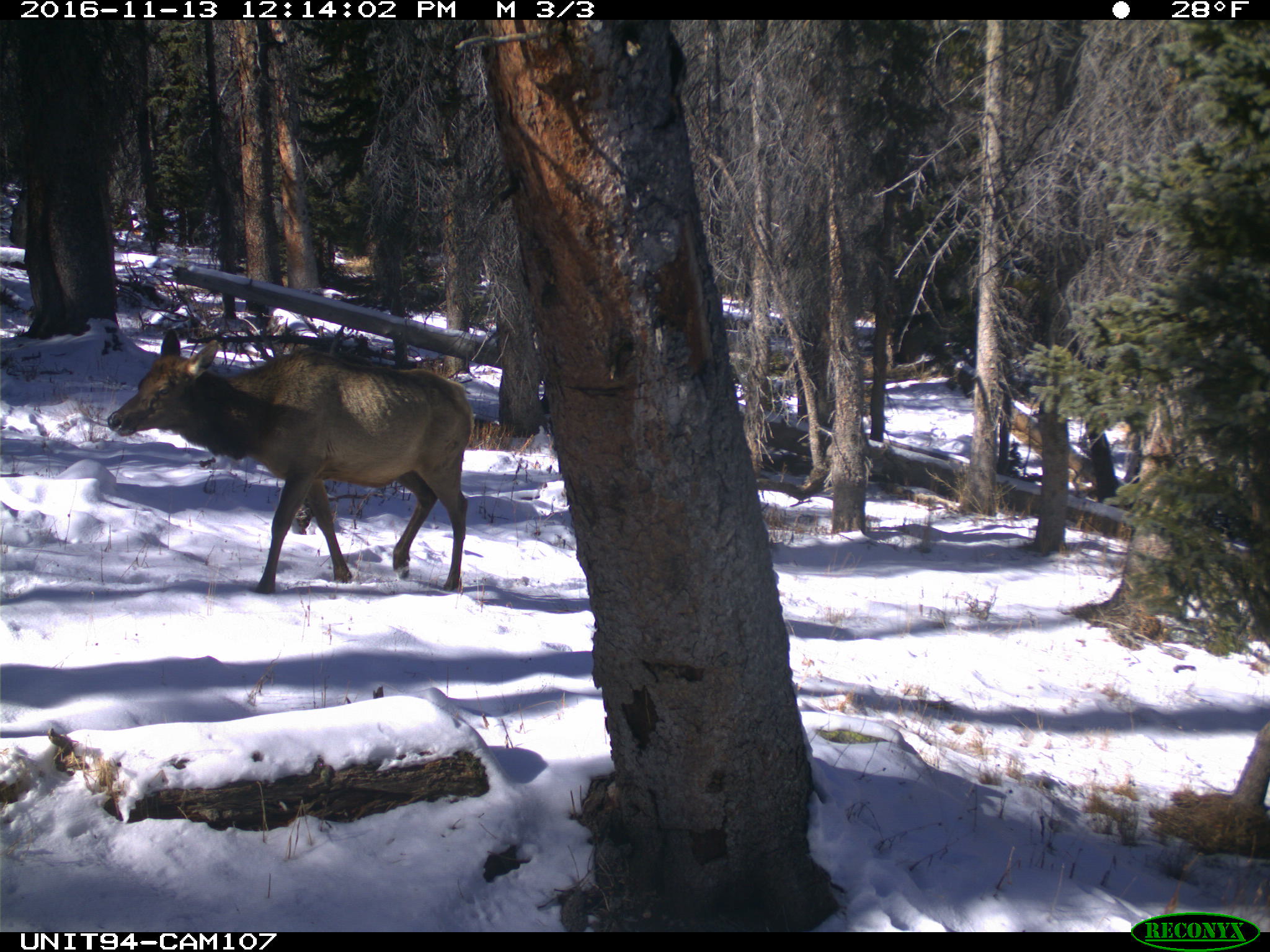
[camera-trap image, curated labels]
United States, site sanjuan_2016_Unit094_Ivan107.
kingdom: Animalia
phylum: Chordata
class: Mammalia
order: Artiodactyla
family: Cervidae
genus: Cervus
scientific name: Cervus elaphus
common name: red deer